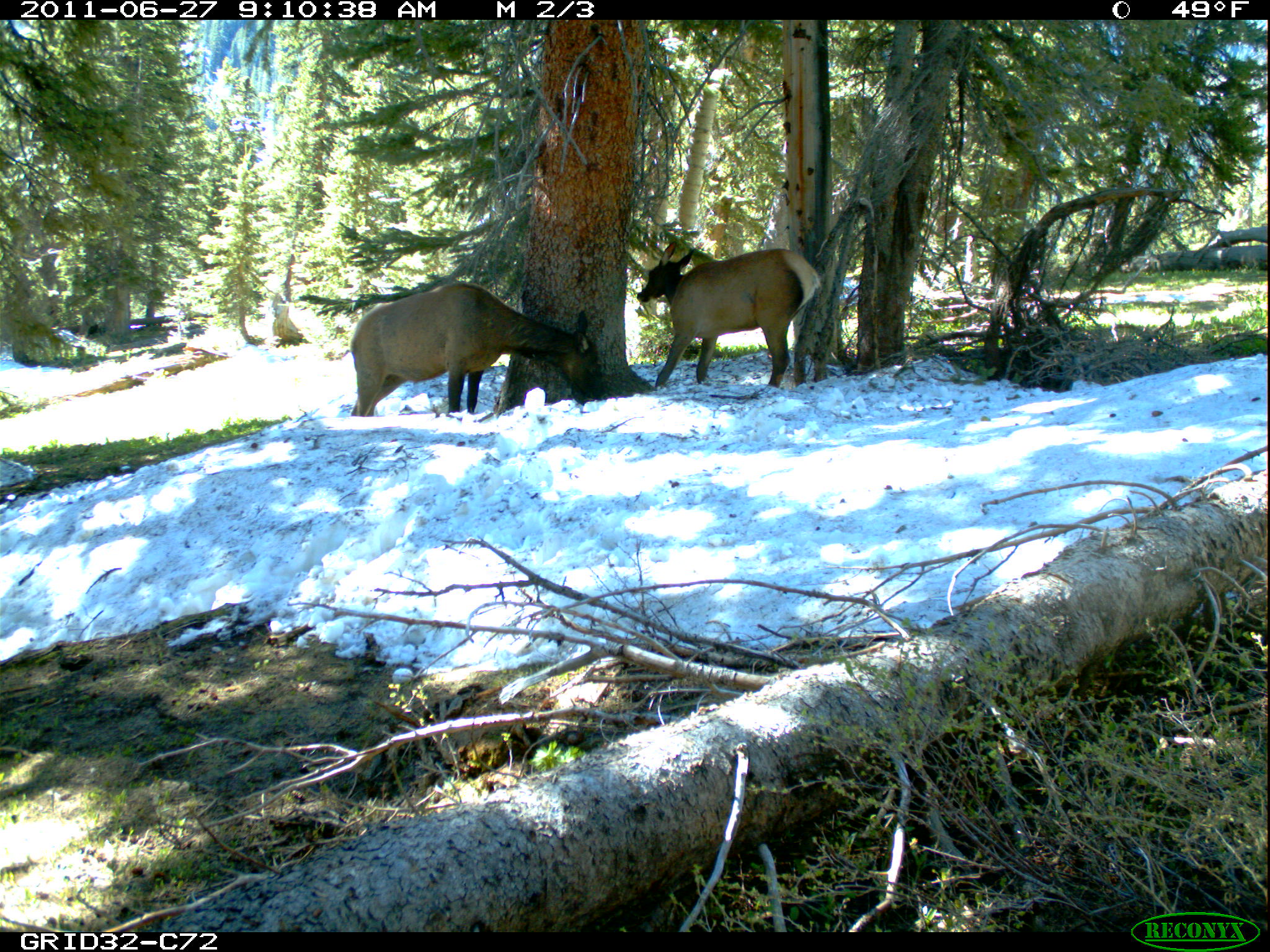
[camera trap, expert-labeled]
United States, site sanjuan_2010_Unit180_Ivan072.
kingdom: Animalia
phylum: Chordata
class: Mammalia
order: Artiodactyla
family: Cervidae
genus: Cervus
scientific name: Cervus elaphus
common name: red deer